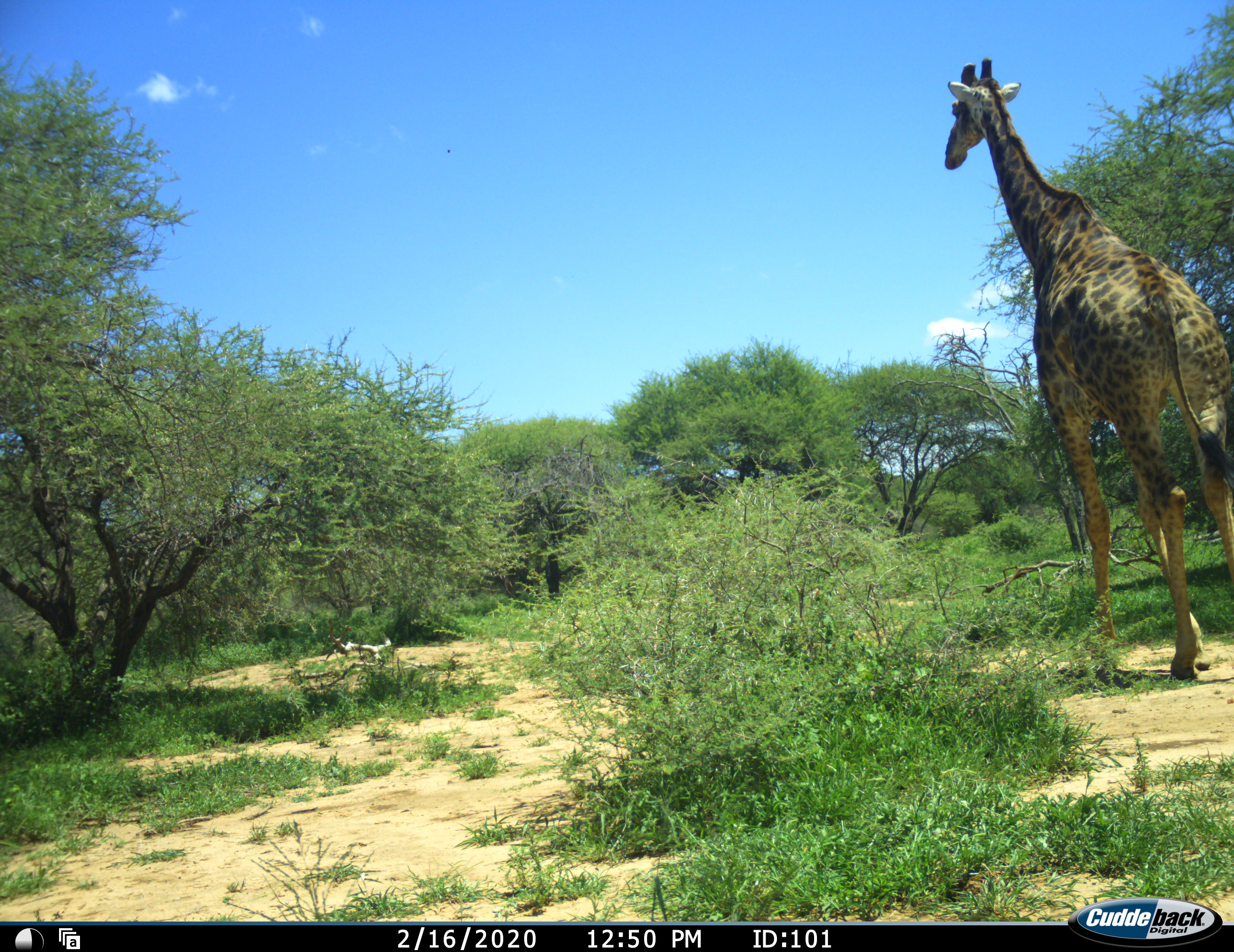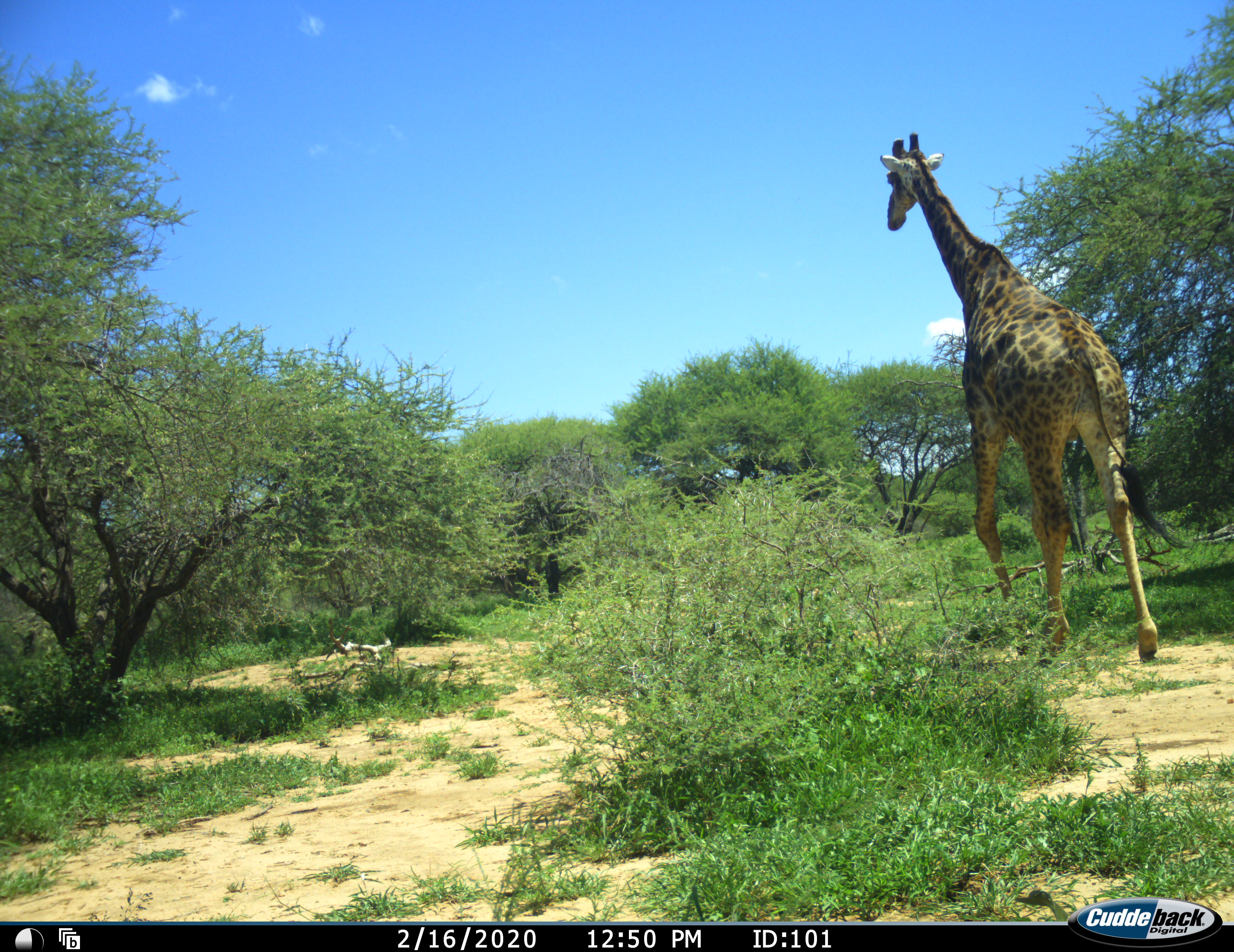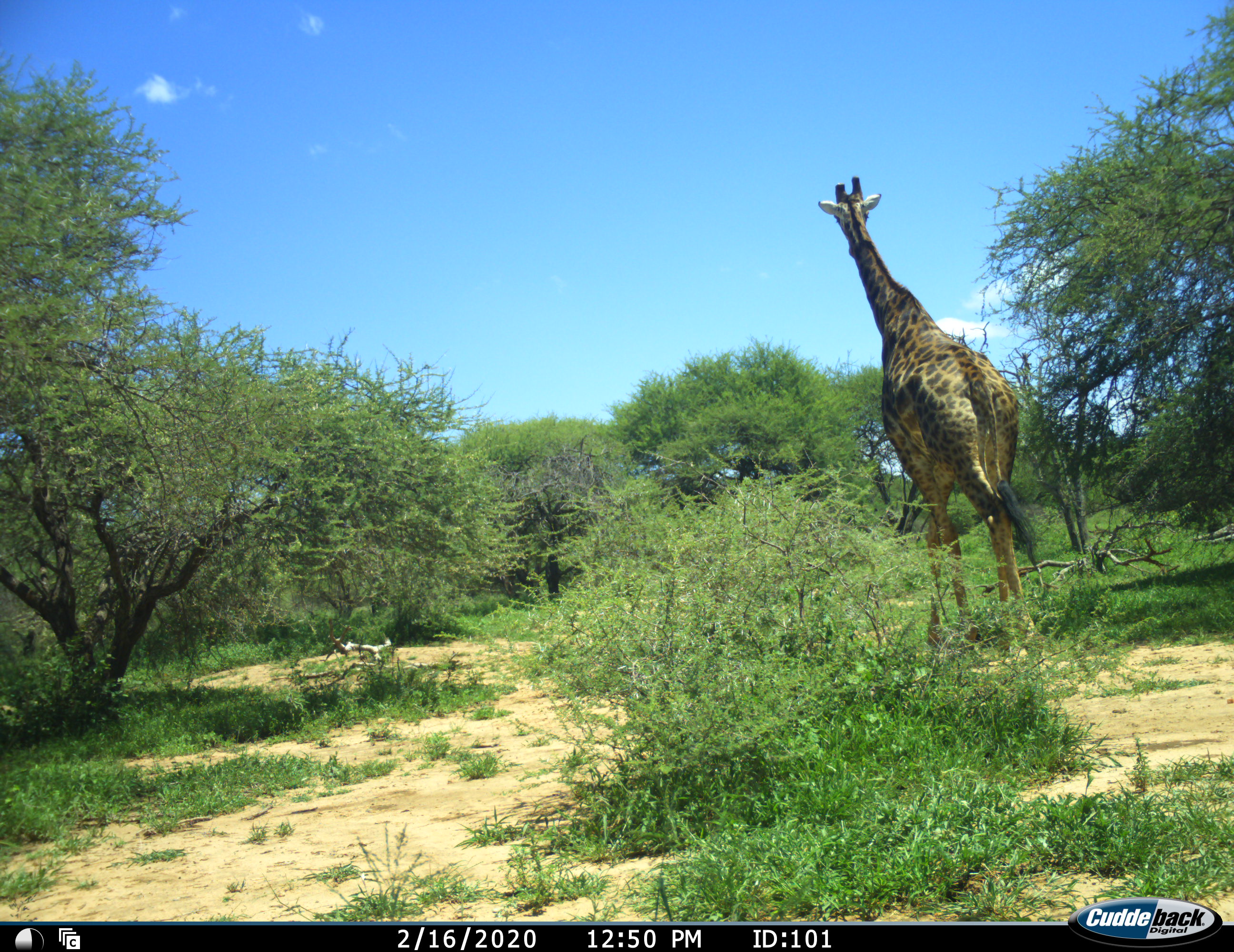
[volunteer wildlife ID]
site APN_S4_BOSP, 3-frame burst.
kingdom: Animalia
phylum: Chordata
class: Mammalia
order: Artiodactyla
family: Giraffidae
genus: Giraffa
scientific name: Giraffa camelopardalis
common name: giraffe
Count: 1.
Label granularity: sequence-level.